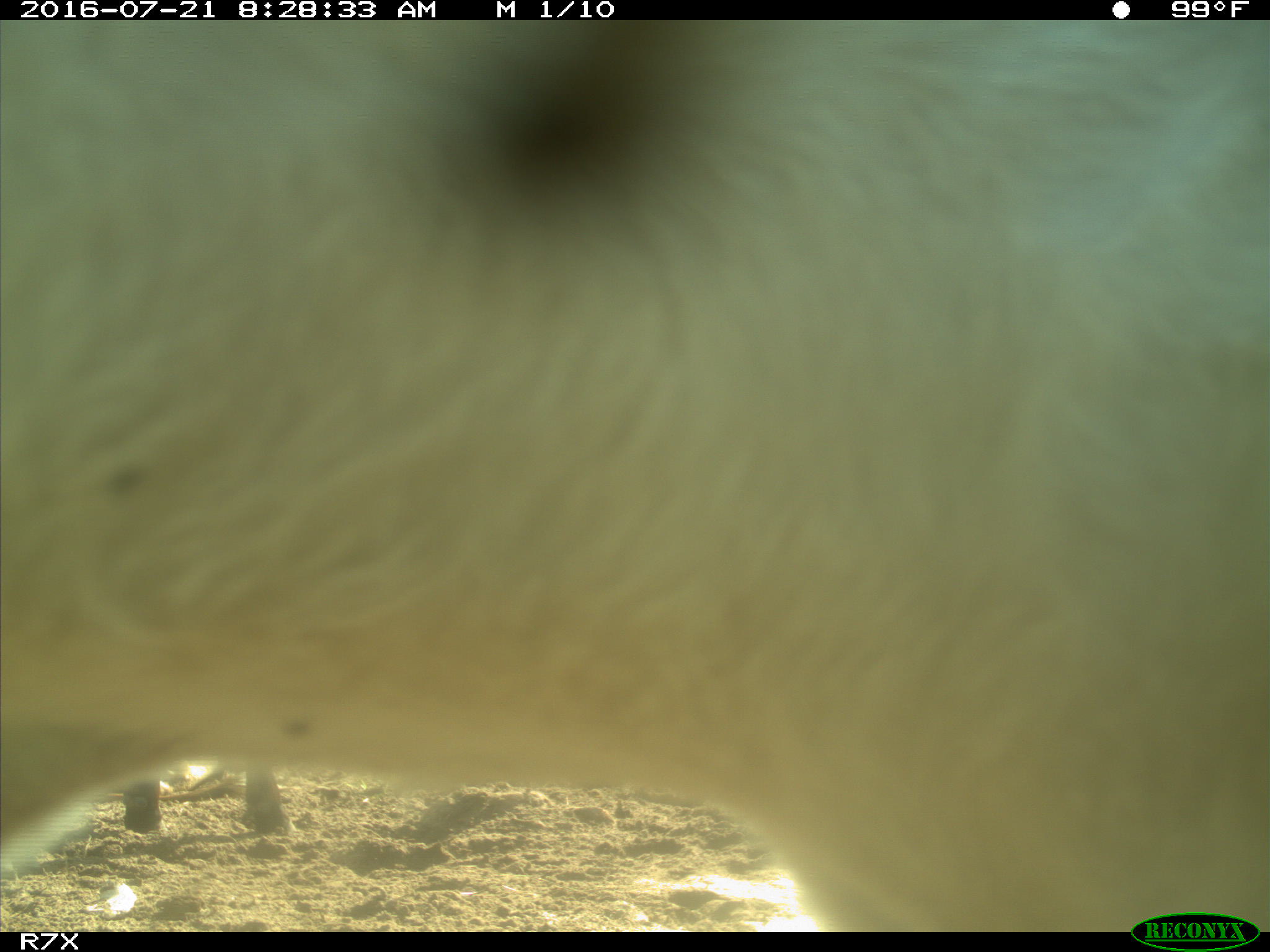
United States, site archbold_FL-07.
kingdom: Animalia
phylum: Chordata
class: Mammalia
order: Artiodactyla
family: Bovidae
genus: Bos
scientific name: Bos taurus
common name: domestic cow